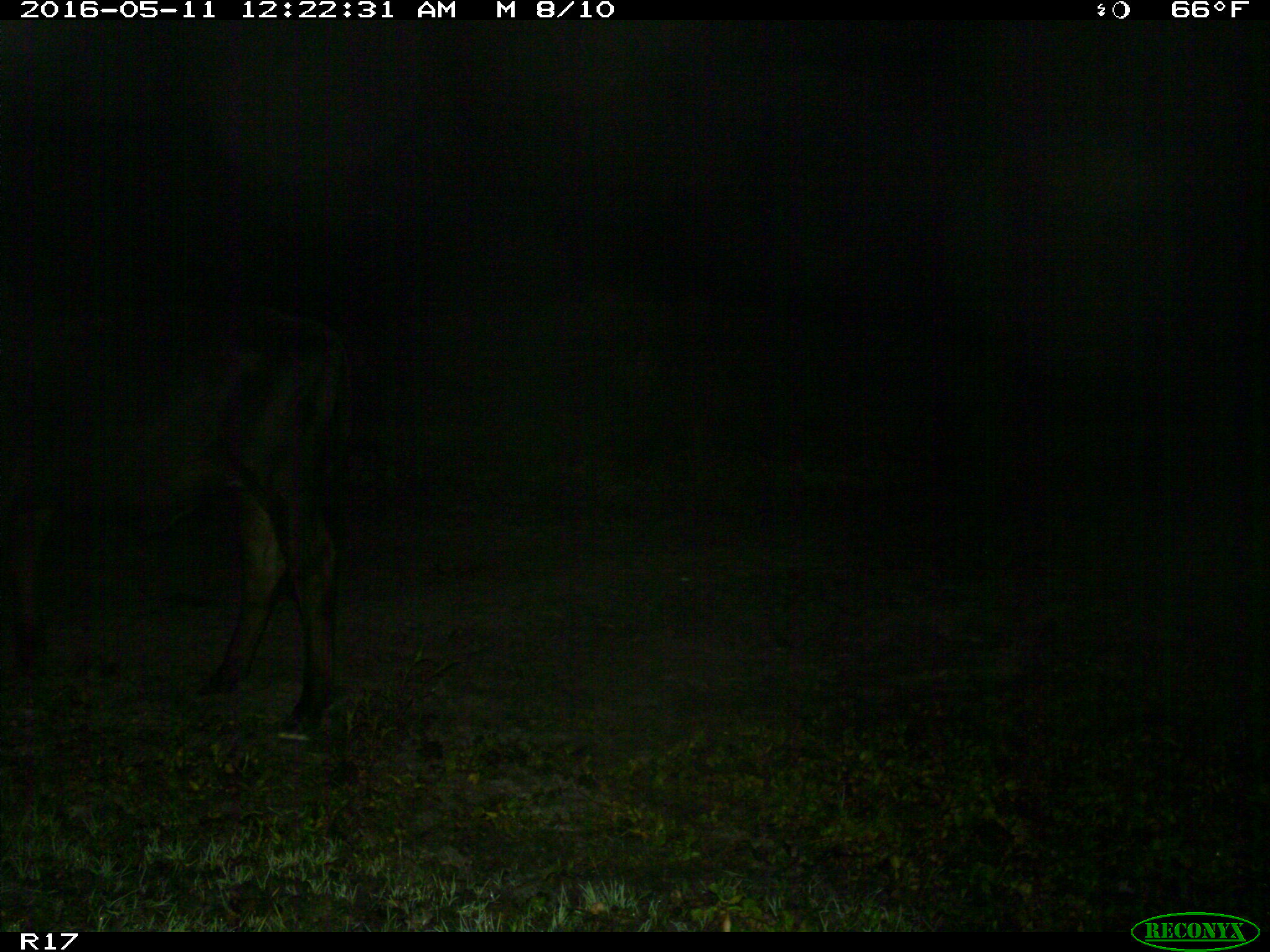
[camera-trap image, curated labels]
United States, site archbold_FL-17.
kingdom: Animalia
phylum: Chordata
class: Mammalia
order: Artiodactyla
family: Bovidae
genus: Bos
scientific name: Bos taurus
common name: domestic cow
Bos taurus (domestic cow).